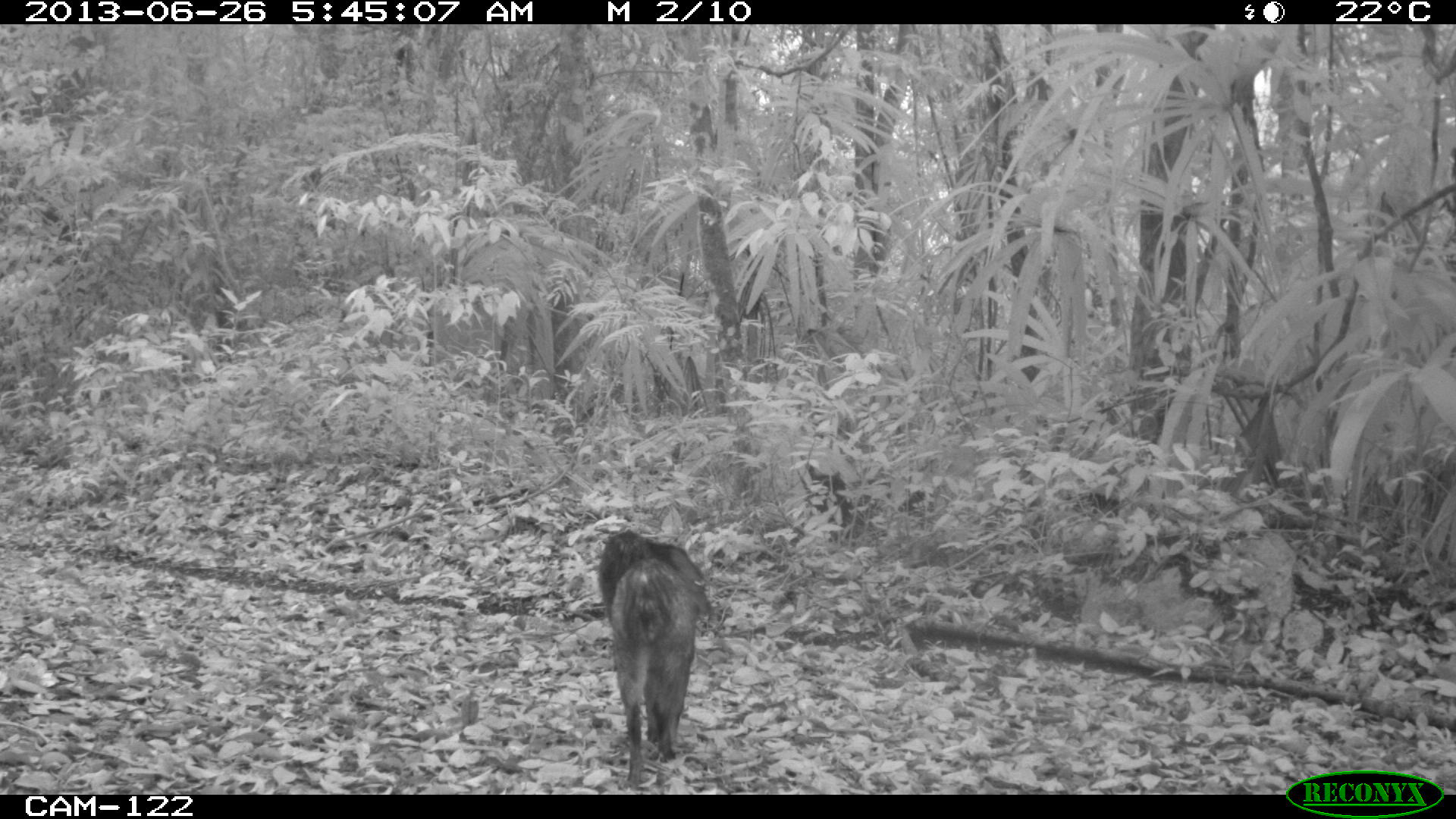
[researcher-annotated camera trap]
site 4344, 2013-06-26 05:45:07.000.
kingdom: Animalia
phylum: Chordata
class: Mammalia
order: Artiodactyla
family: Tayassuidae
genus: Pecari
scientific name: Pecari tajacu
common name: collared peccary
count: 7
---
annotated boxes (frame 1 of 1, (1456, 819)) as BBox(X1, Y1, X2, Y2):
pecari tajacu: BBox(595, 526, 714, 787)